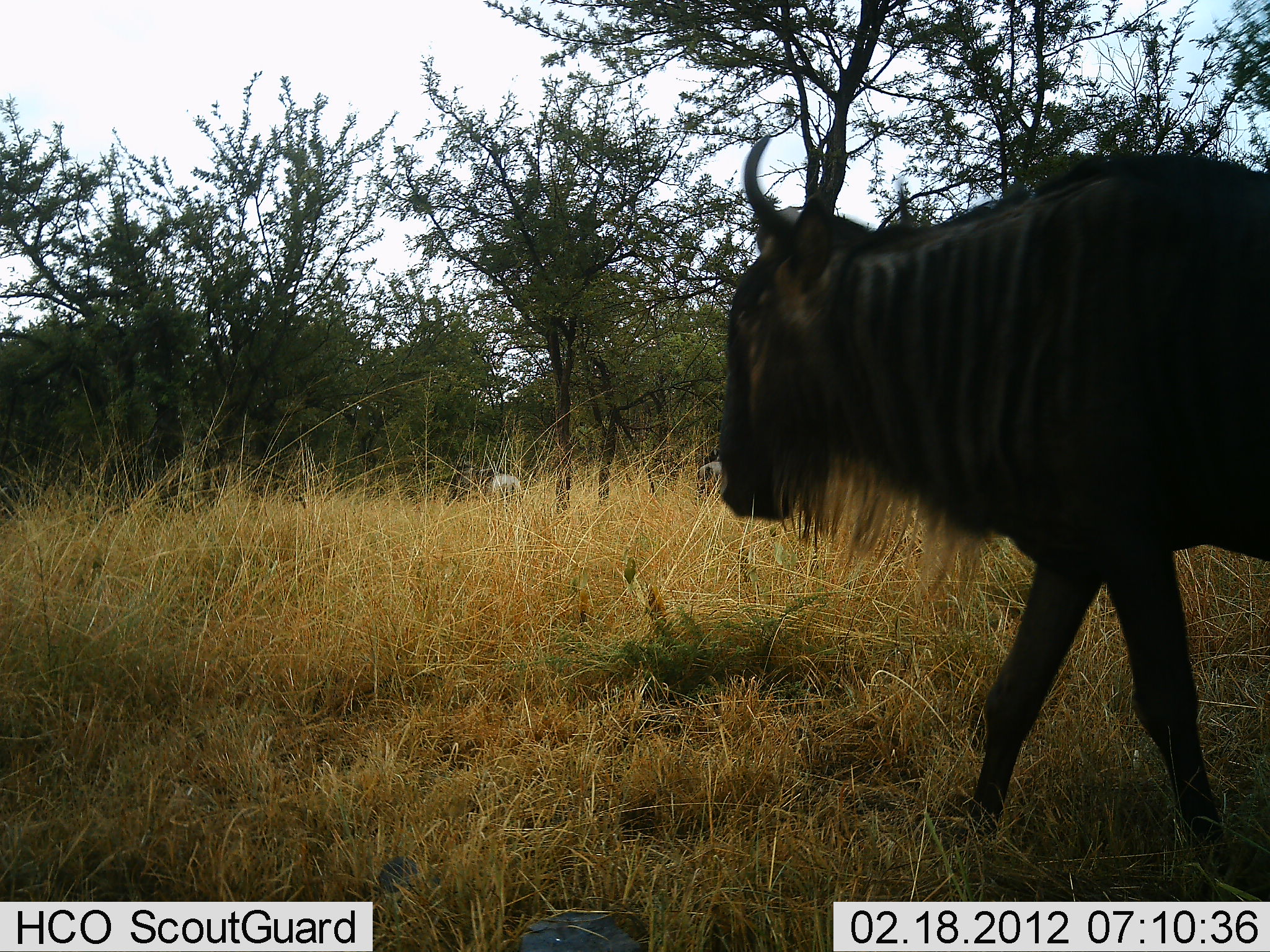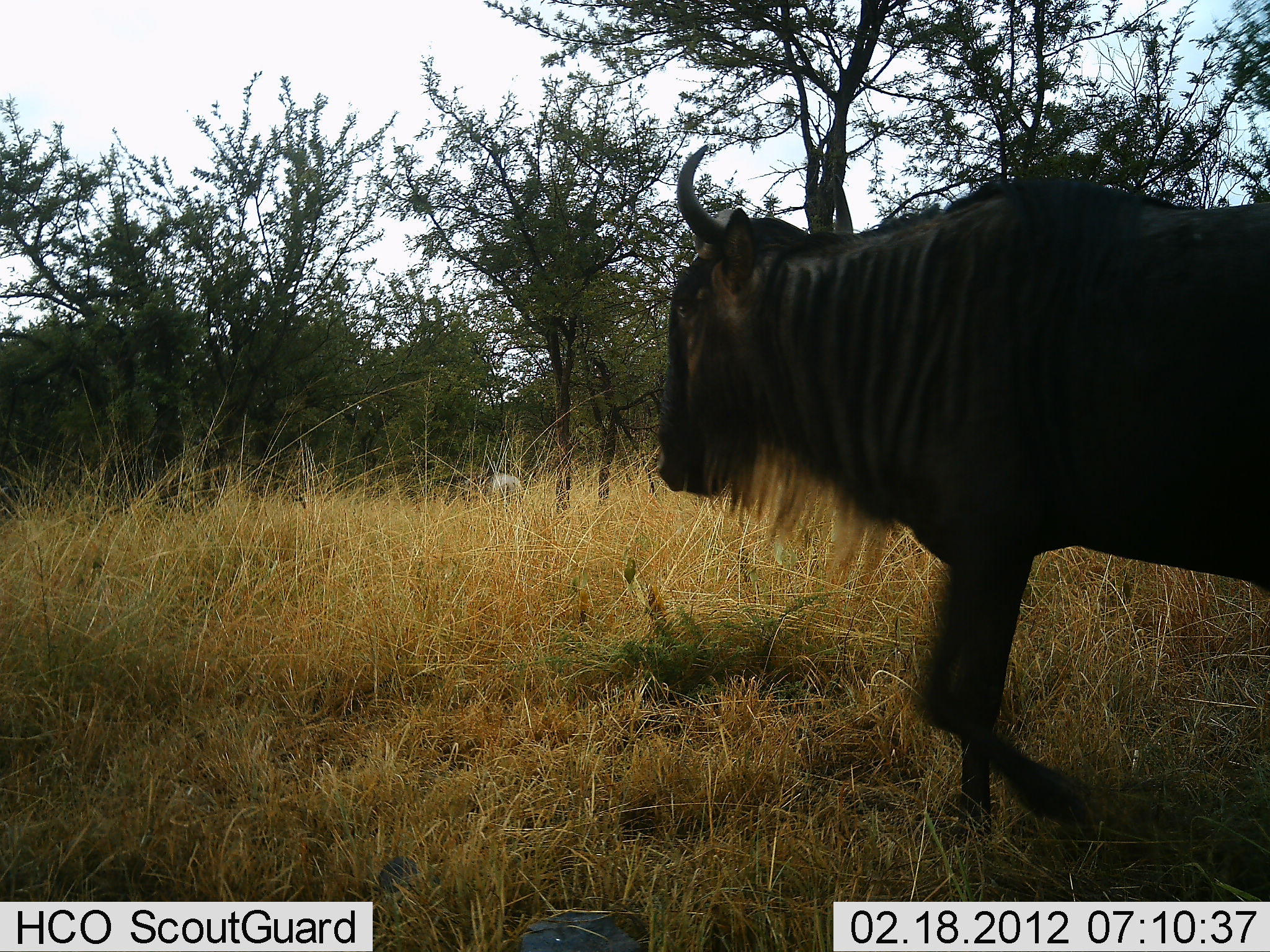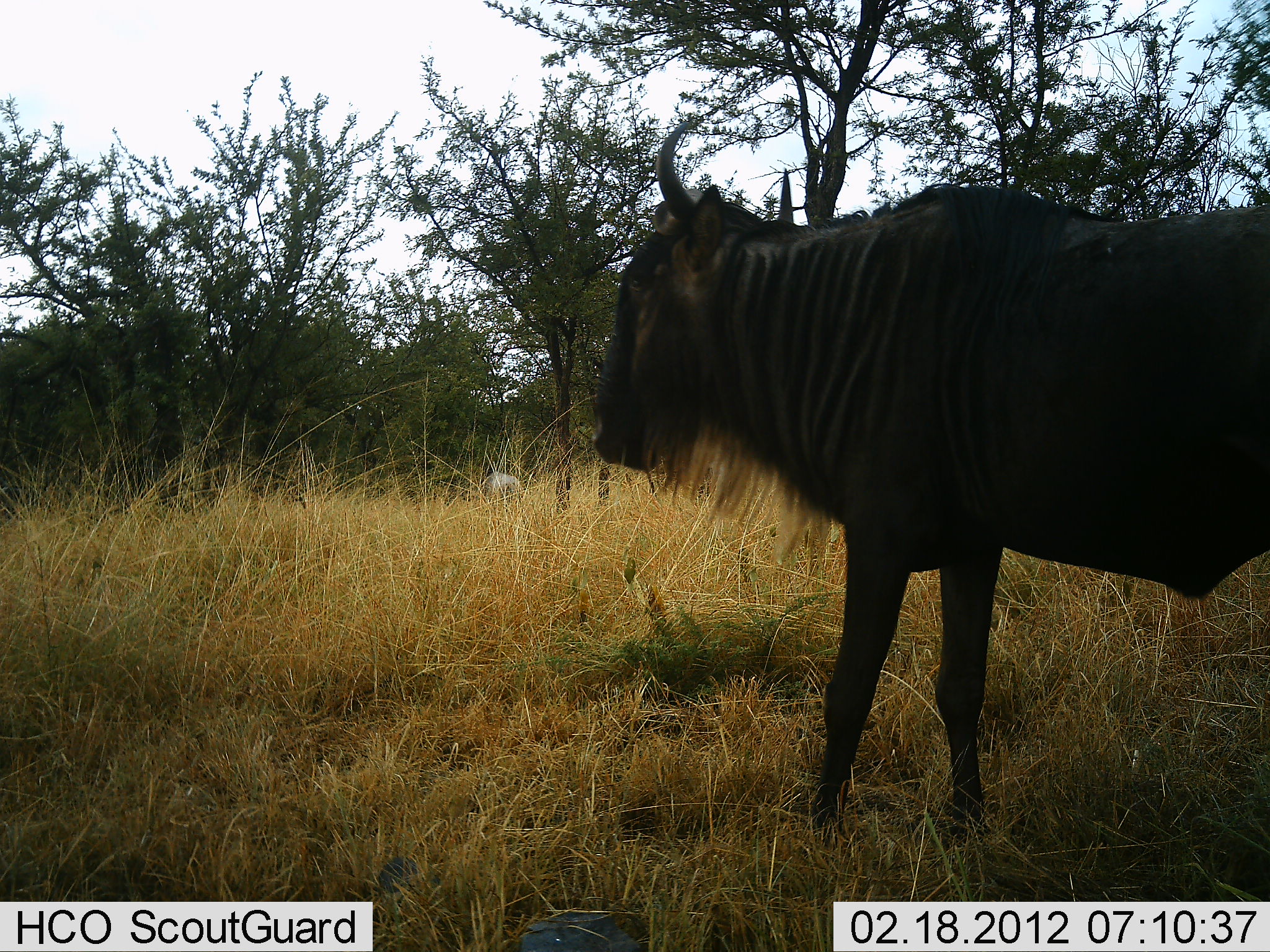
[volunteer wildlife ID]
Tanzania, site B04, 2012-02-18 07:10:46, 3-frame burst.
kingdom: Animalia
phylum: Chordata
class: Mammalia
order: Artiodactyla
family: Bovidae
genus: Connochaetes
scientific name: Connochaetes taurinus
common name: blue wildebeest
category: wildebeest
Wildebeest (blue wildebeest) (Connochaetes taurinus), count 2. Behavior (volunteer vote fractions): standing 31%, resting 0%, moving 100%, interacting 0%. Young present (vote fraction): 0%. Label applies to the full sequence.